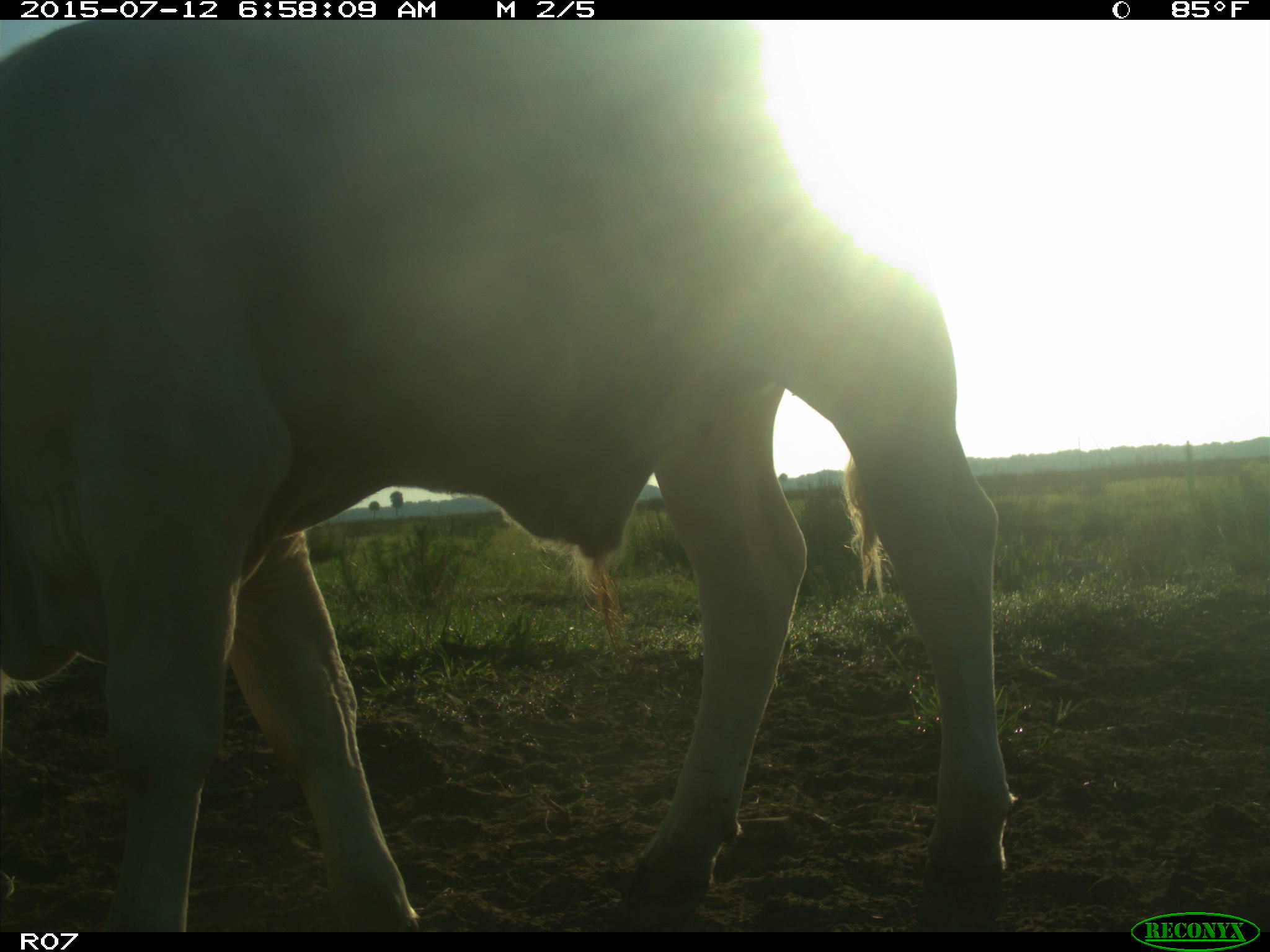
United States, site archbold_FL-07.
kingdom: Animalia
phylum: Chordata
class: Mammalia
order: Artiodactyla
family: Bovidae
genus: Bos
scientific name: Bos taurus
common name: domestic cow